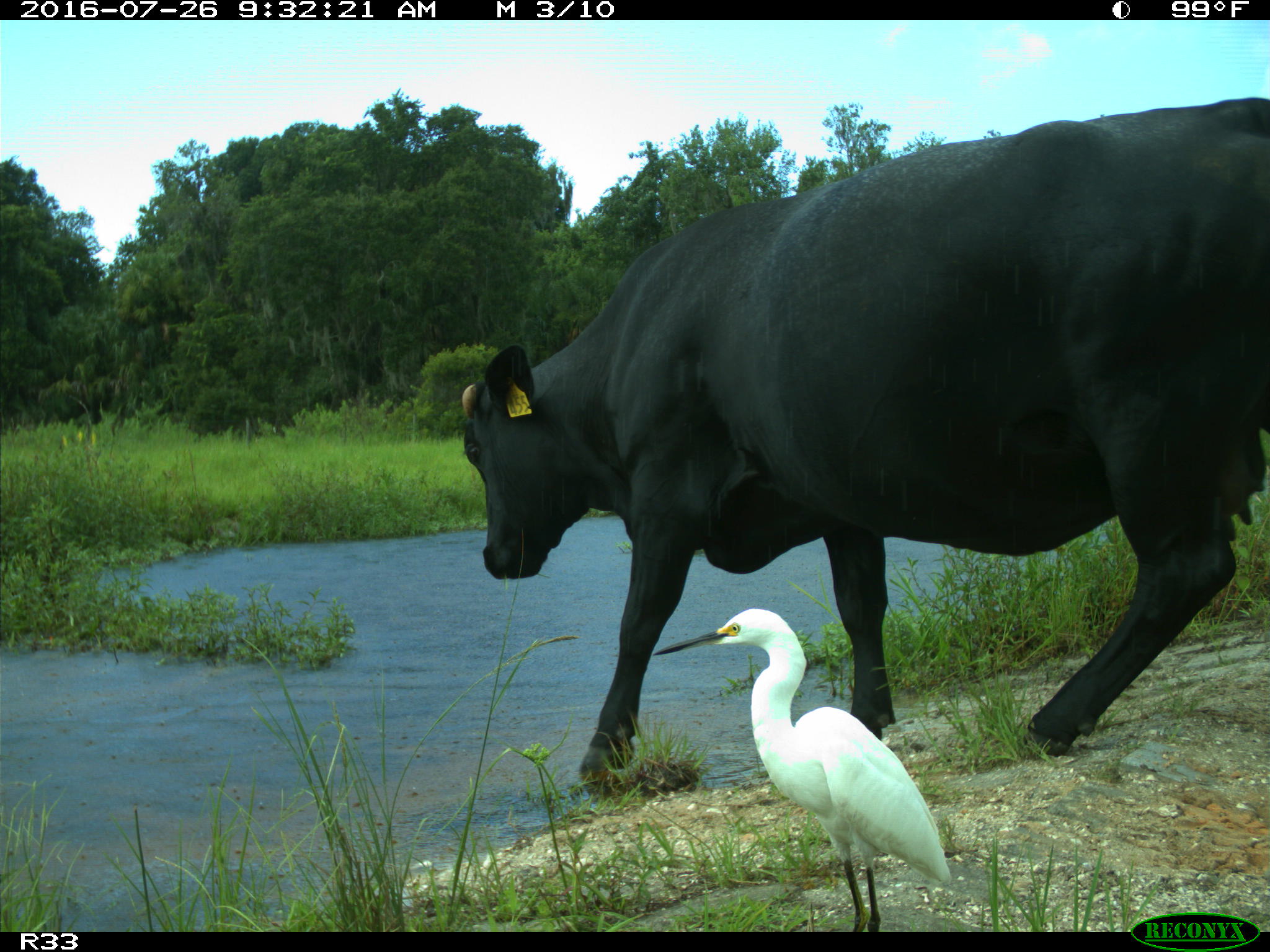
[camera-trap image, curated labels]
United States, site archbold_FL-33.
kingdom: Animalia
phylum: Chordata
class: Mammalia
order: Artiodactyla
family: Bovidae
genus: Bos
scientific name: Bos taurus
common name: domestic cow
Bos taurus (domestic cow).